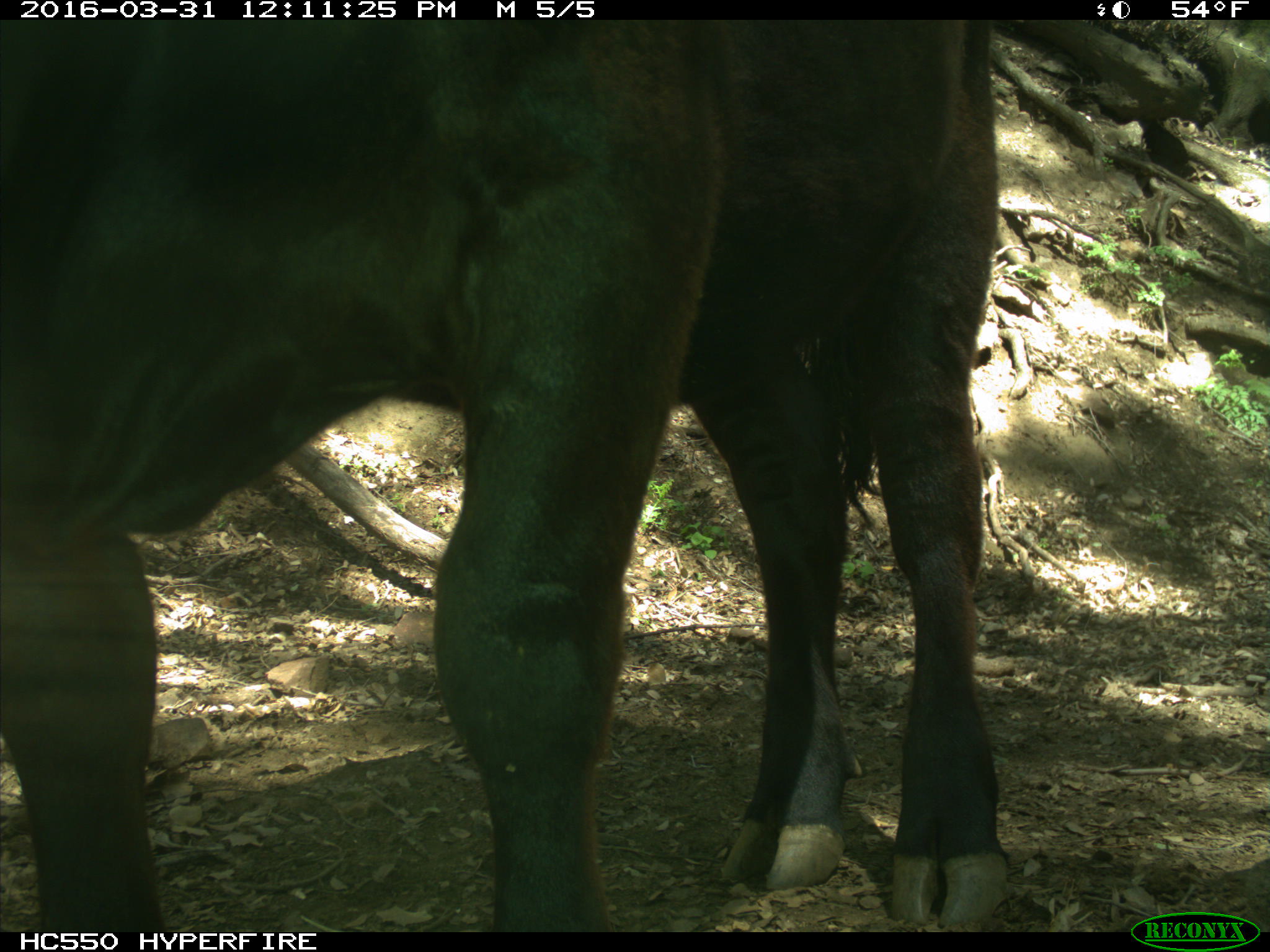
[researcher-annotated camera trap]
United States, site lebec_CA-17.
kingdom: Animalia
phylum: Chordata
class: Mammalia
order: Artiodactyla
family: Bovidae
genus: Bos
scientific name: Bos taurus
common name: domestic cow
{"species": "Bos taurus (domestic cow)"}